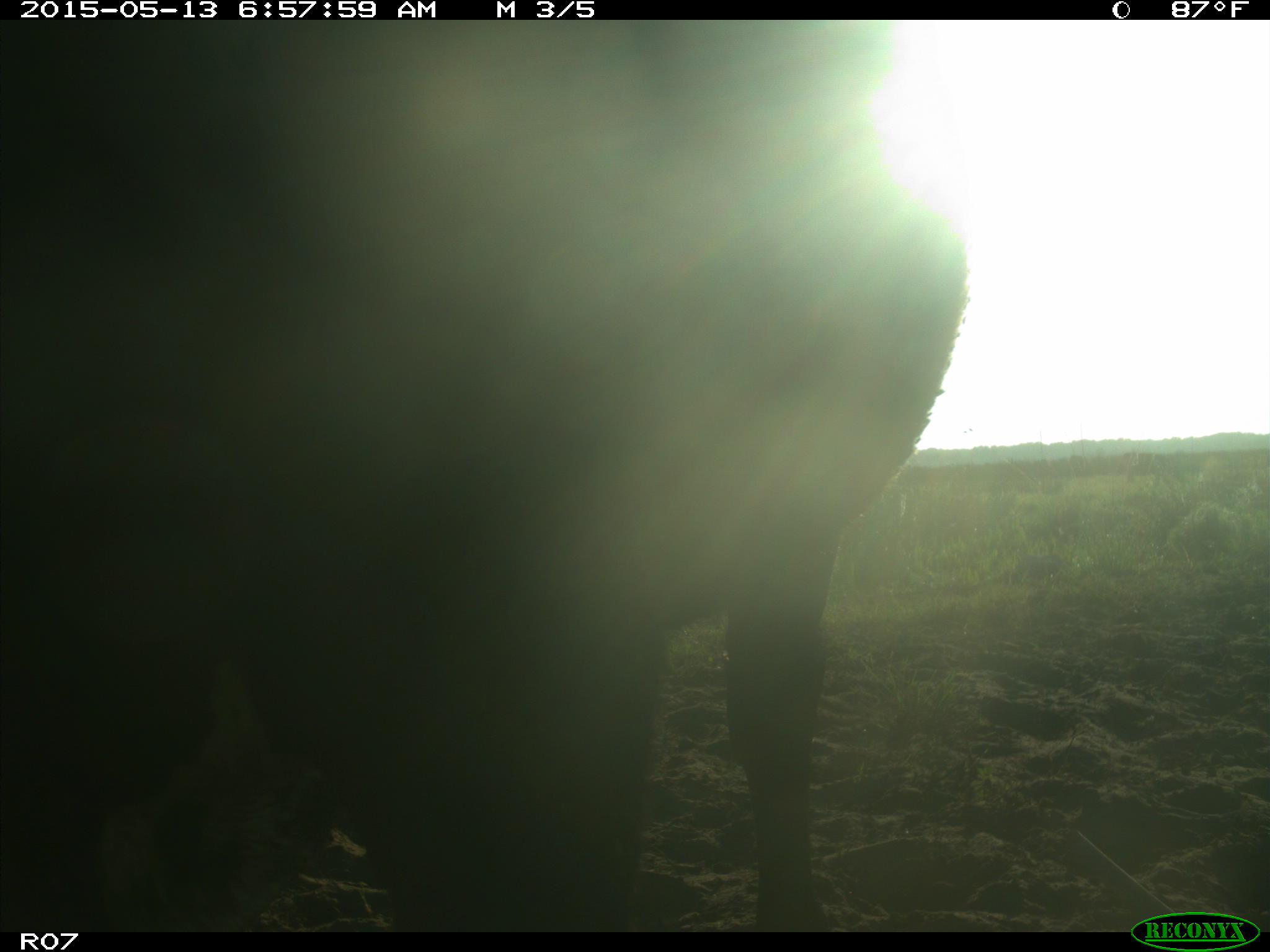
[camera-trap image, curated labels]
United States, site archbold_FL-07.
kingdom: Animalia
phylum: Chordata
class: Mammalia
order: Artiodactyla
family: Bovidae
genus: Bos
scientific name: Bos taurus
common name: domestic cow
Bos taurus (domestic cow).